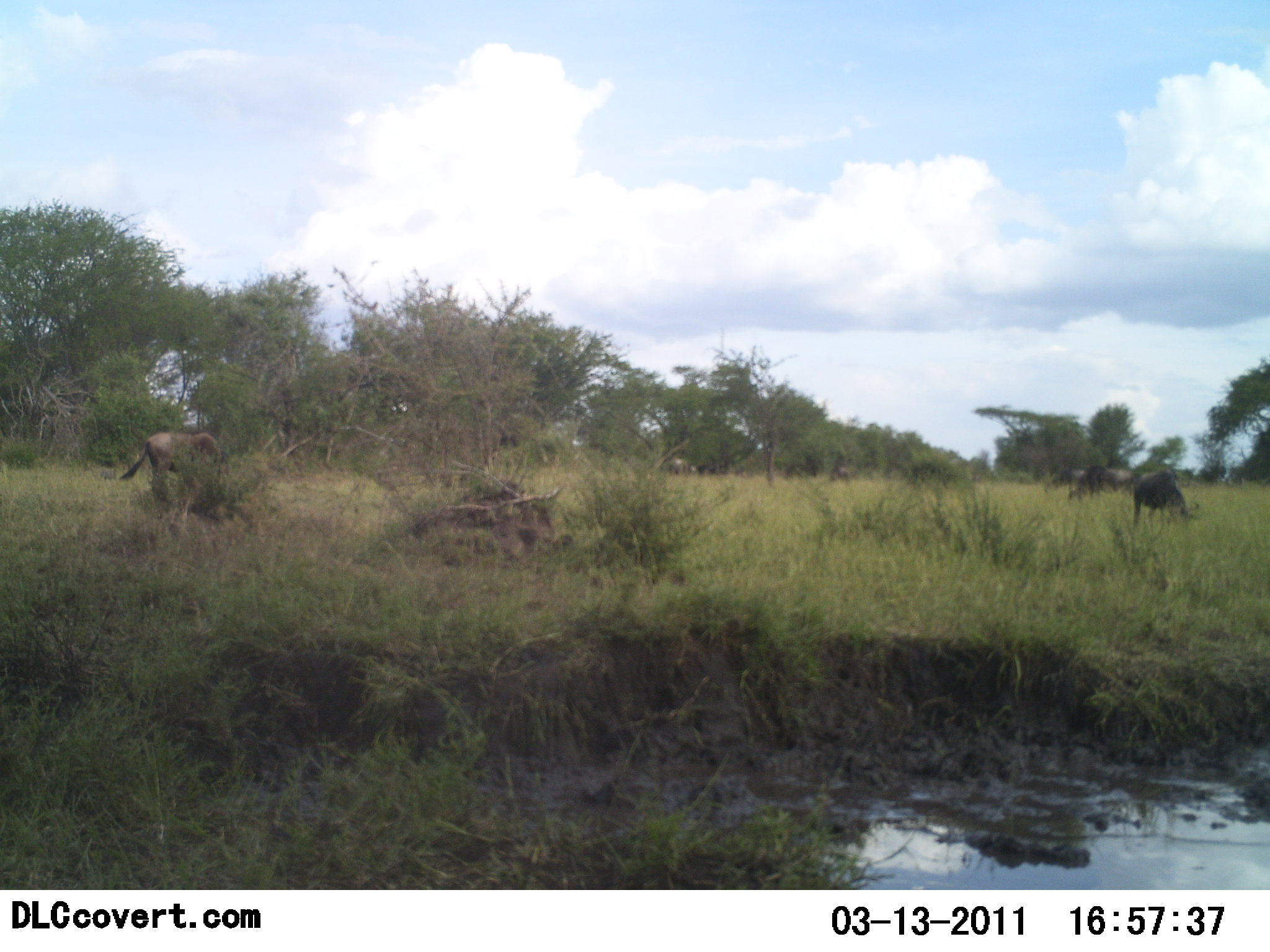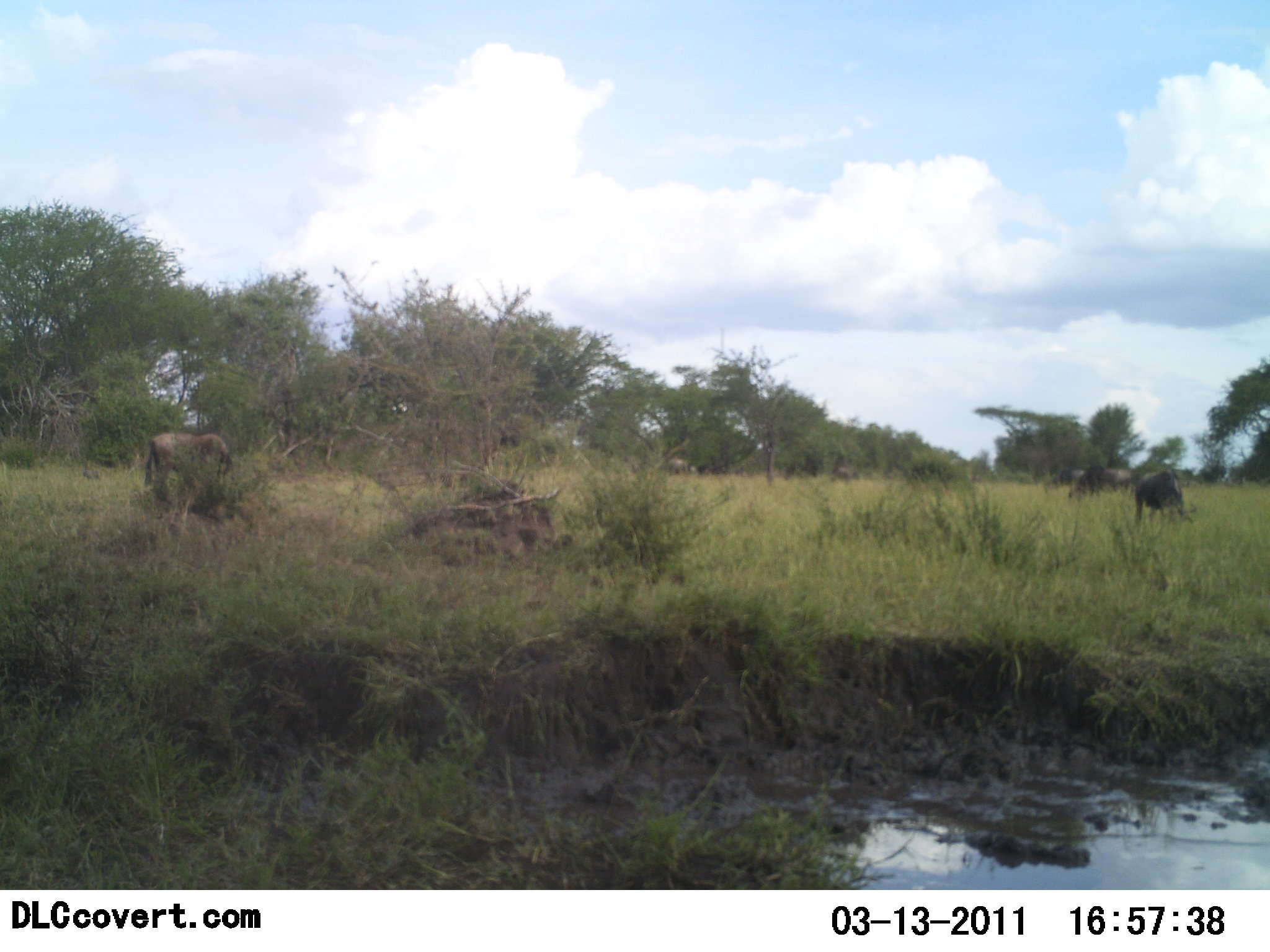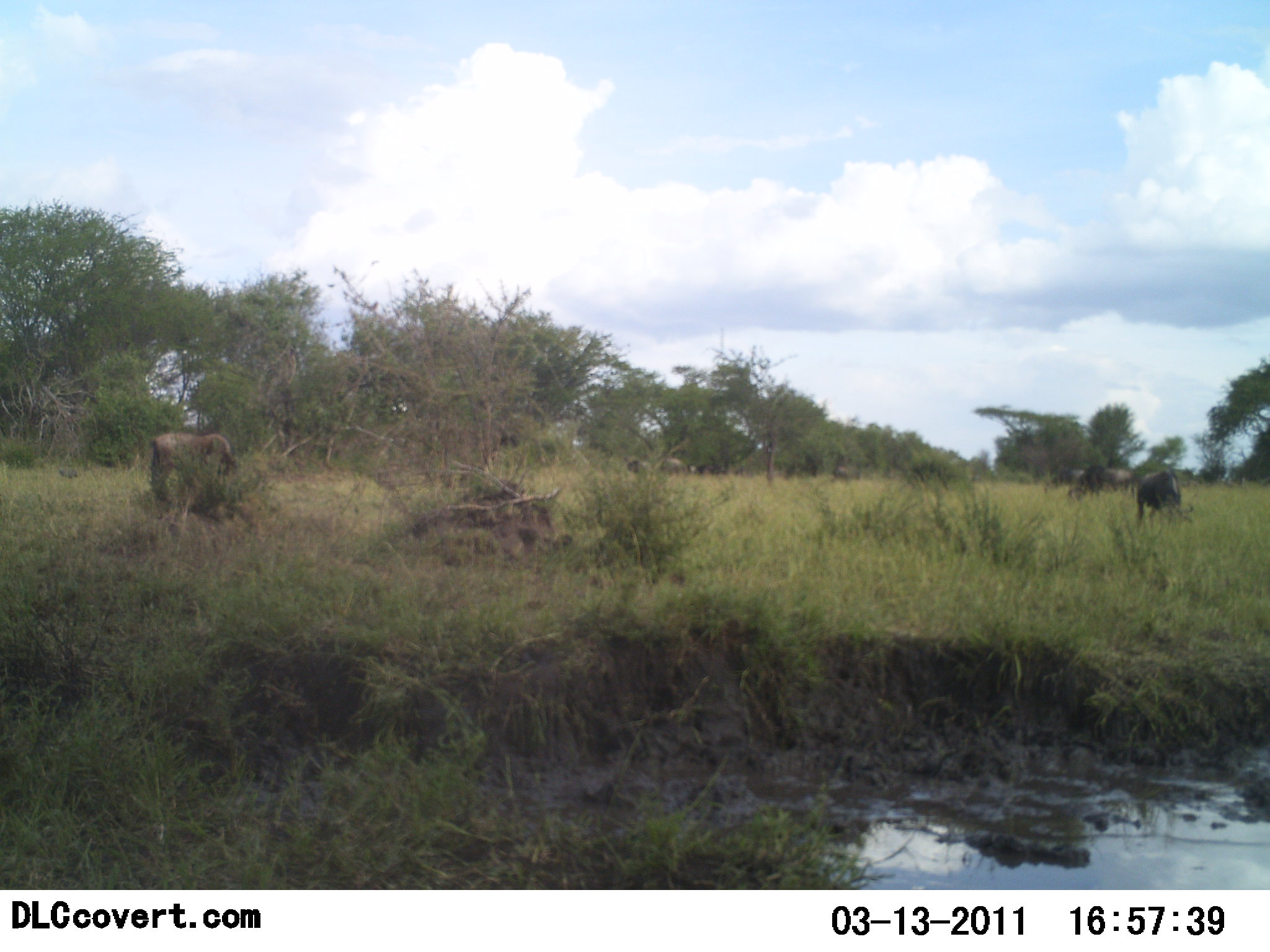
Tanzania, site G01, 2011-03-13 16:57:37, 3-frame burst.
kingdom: Animalia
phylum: Chordata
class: Mammalia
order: Artiodactyla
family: Bovidae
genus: Connochaetes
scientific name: Connochaetes taurinus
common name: blue wildebeest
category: wildebeest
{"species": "wildebeest (blue wildebeest) (Connochaetes taurinus)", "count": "7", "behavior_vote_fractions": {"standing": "45%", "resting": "0%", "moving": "0%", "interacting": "0%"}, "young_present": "0%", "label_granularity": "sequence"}